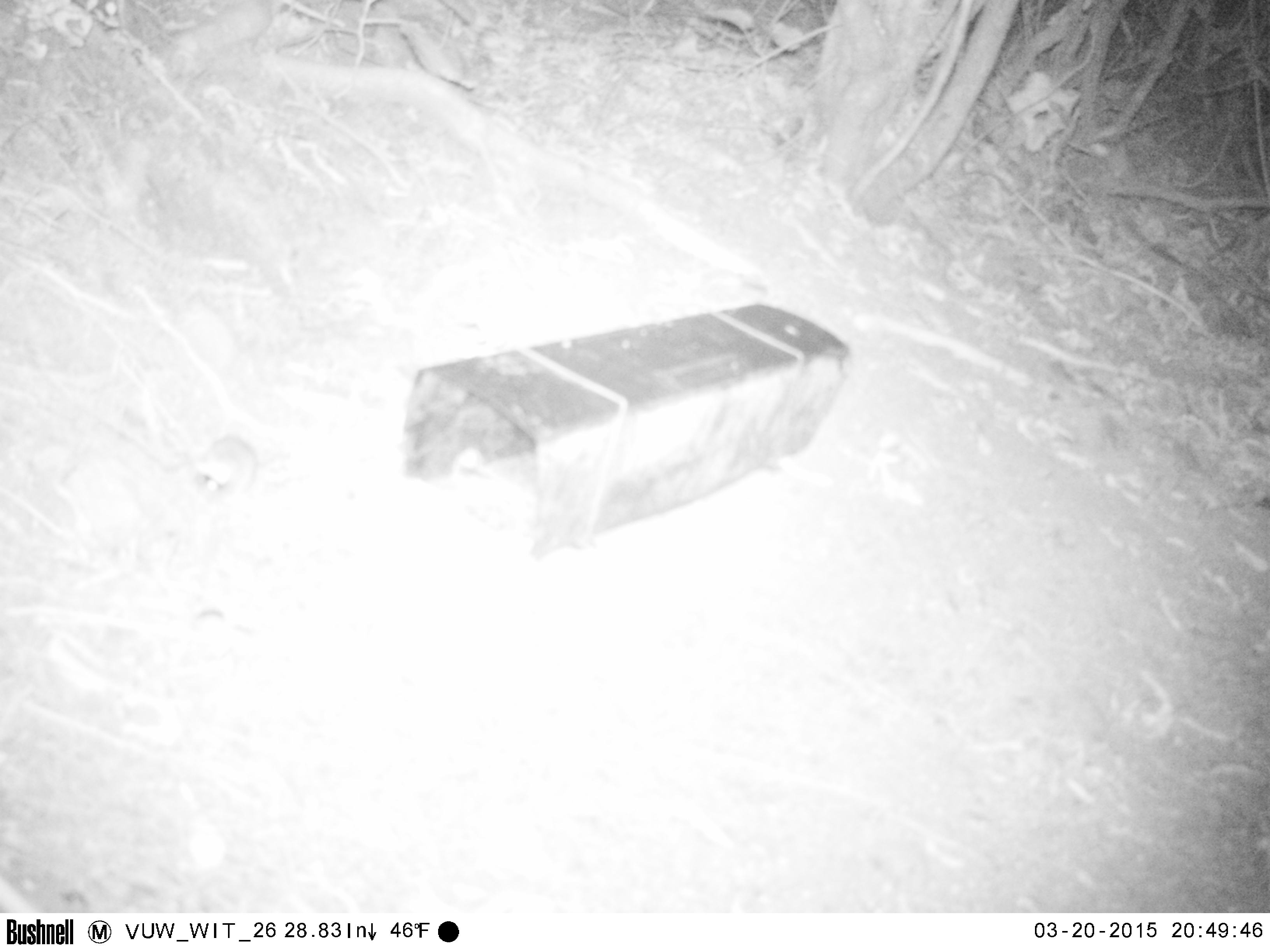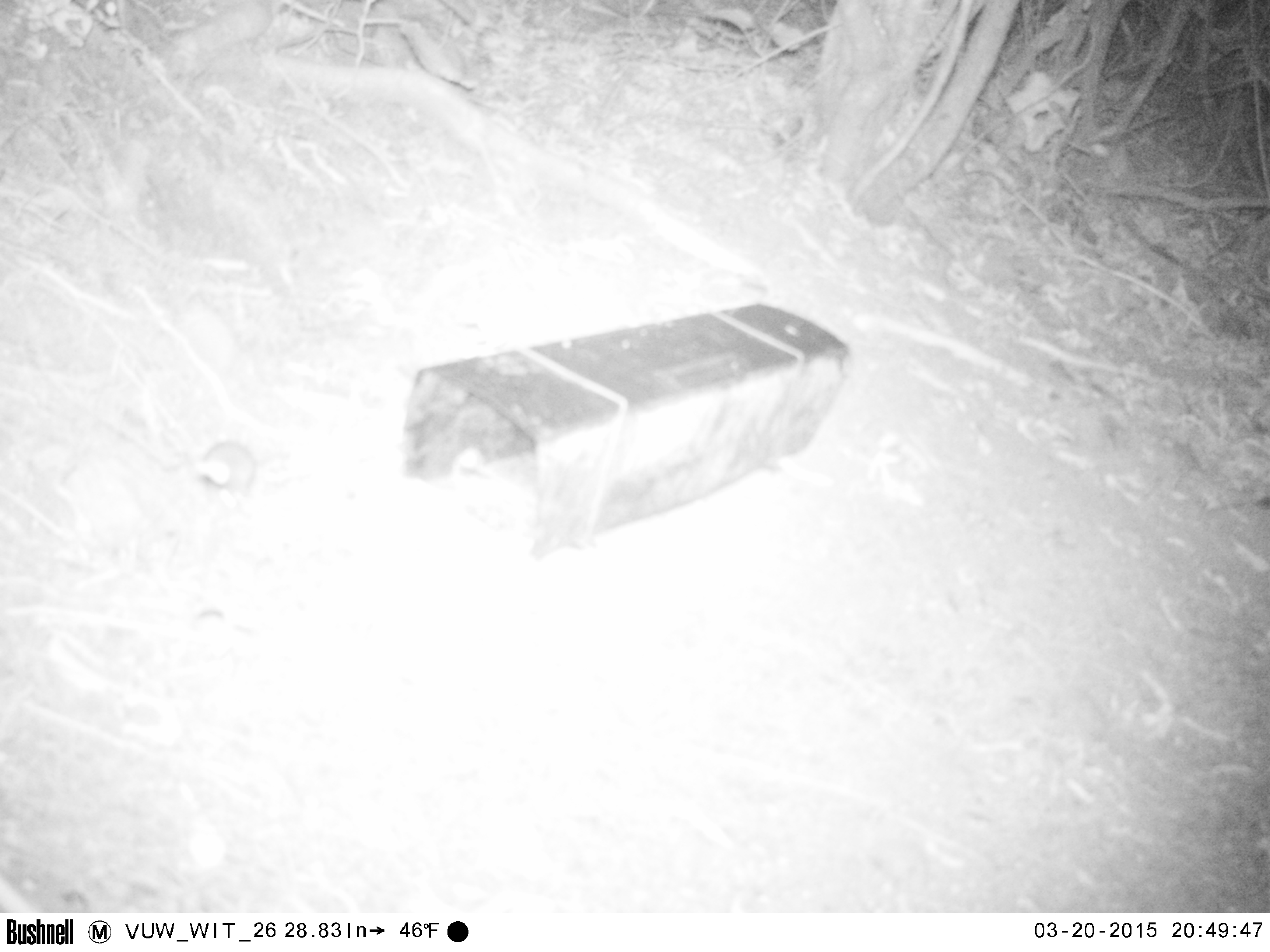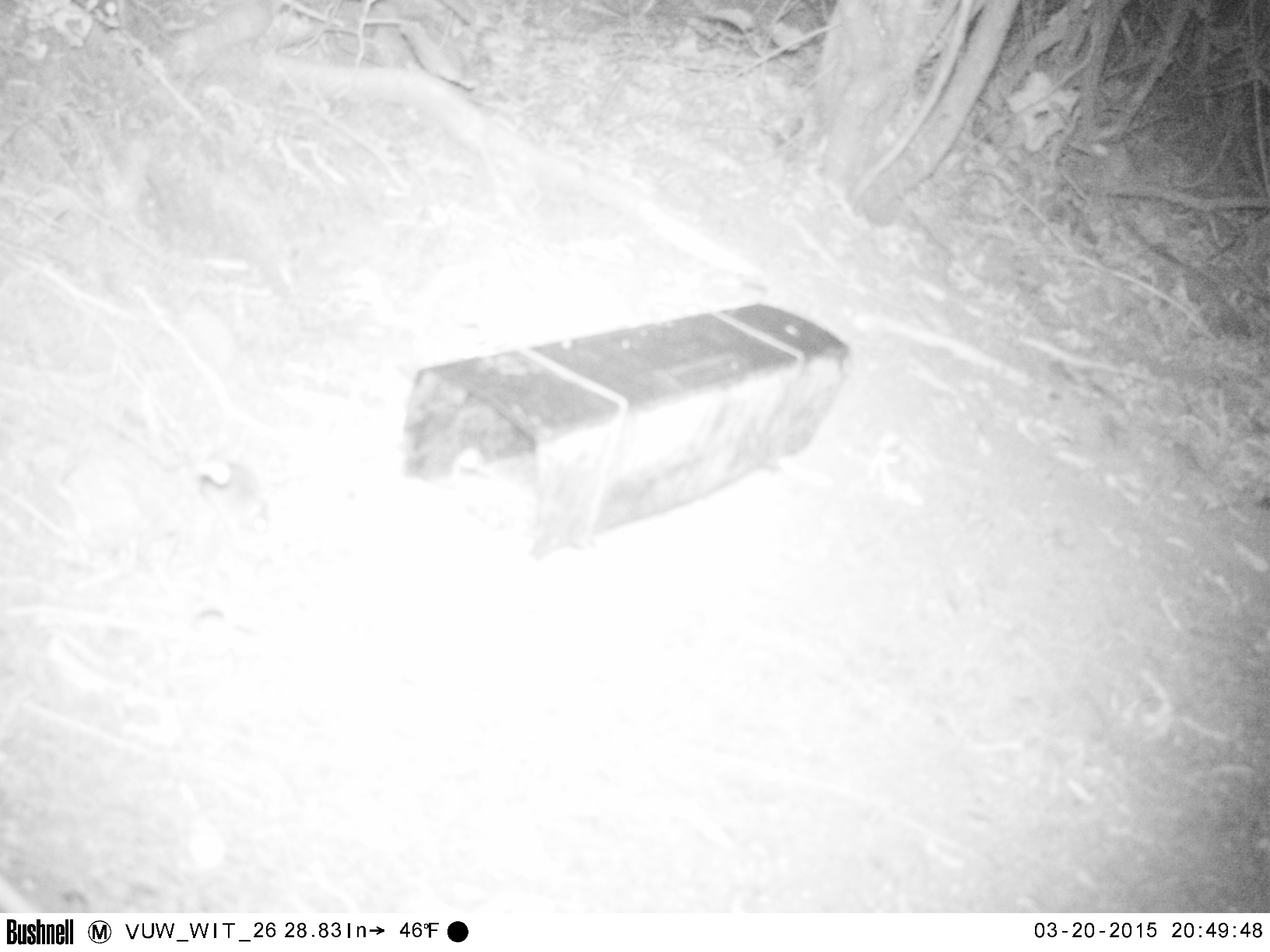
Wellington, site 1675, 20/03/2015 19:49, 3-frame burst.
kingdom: Animalia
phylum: Chordata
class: Mammalia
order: Rodentia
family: Muridae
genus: Mus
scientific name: Mus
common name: mouse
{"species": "mouse (Mus)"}